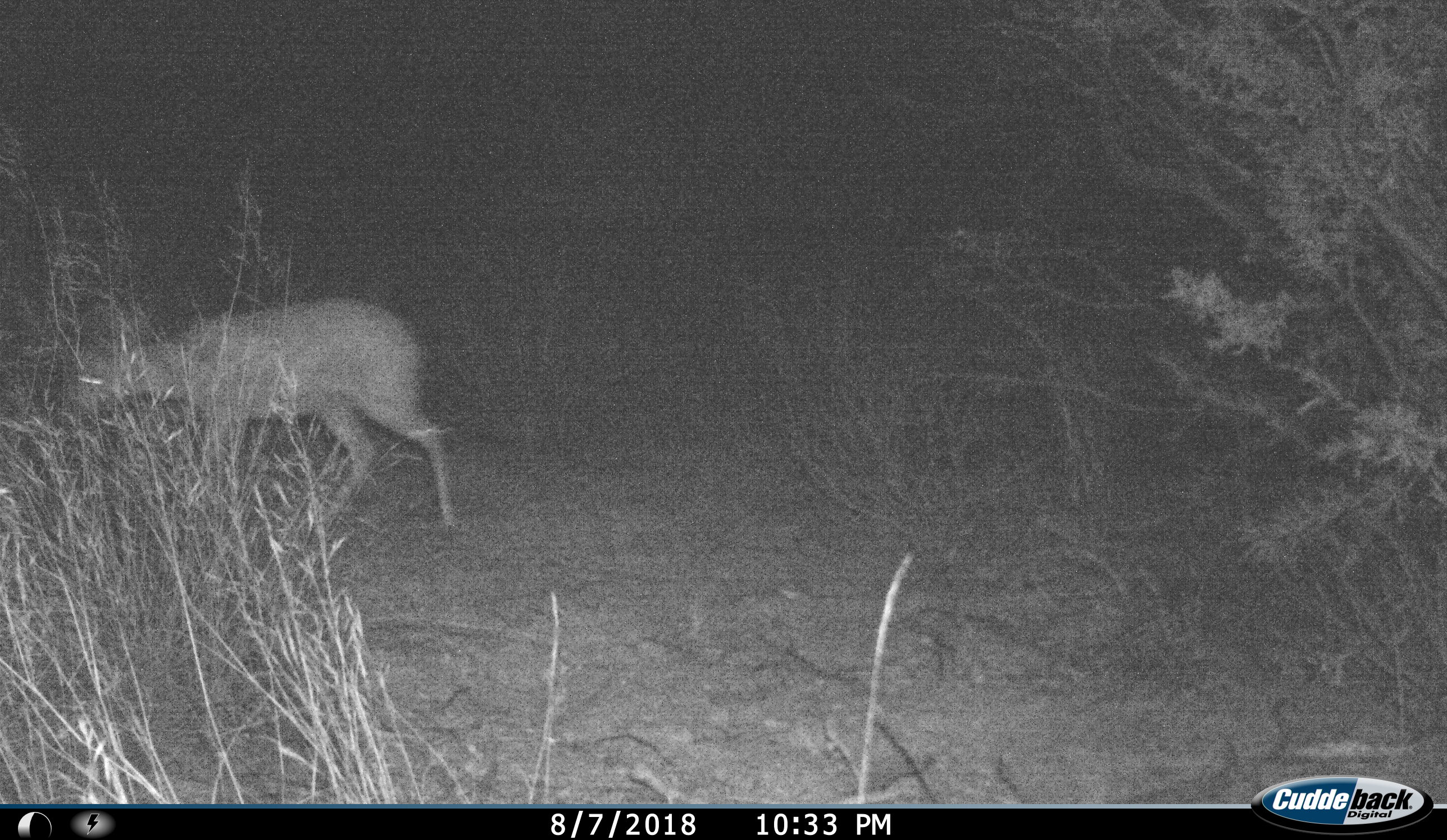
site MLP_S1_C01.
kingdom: Animalia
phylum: Chordata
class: Mammalia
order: Artiodactyla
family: Bovidae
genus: Sylvicapra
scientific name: Sylvicapra grimmia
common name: common duiker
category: duikercommongrey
Duikercommongrey (common duiker) (Sylvicapra grimmia), count 1. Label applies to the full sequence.